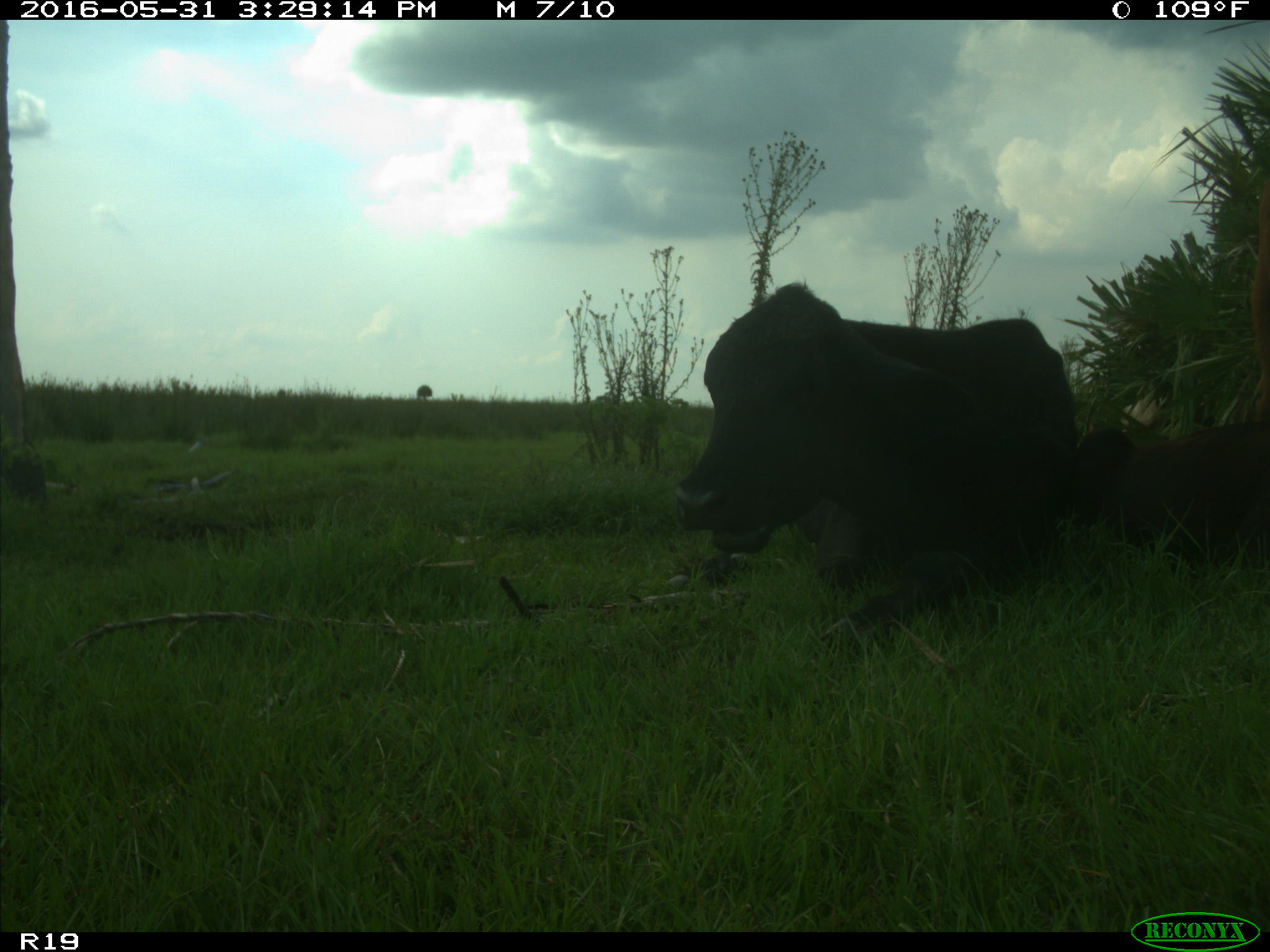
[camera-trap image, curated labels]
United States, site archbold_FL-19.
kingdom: Animalia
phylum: Chordata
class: Mammalia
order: Artiodactyla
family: Bovidae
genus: Bos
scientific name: Bos taurus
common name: domestic cow